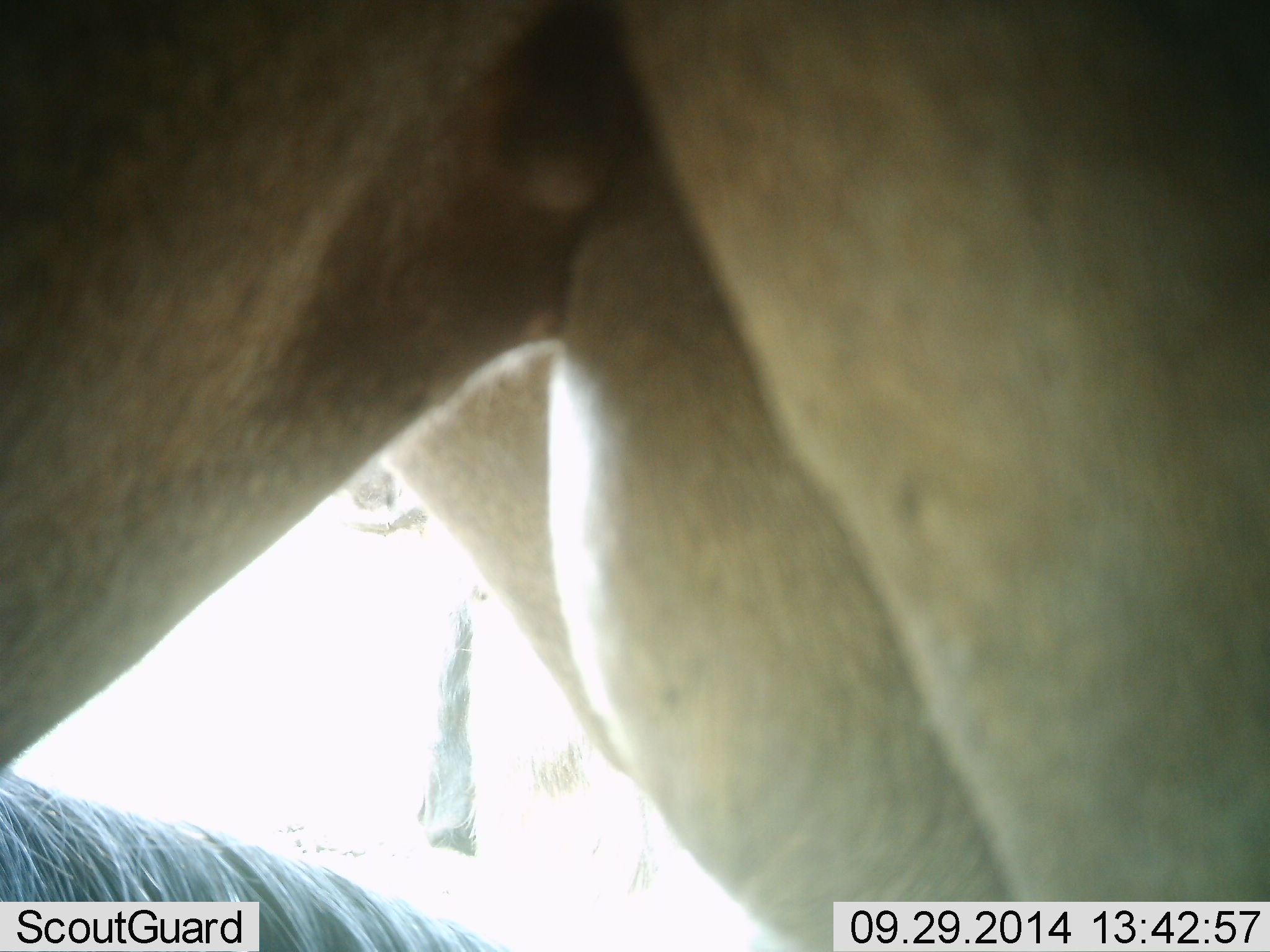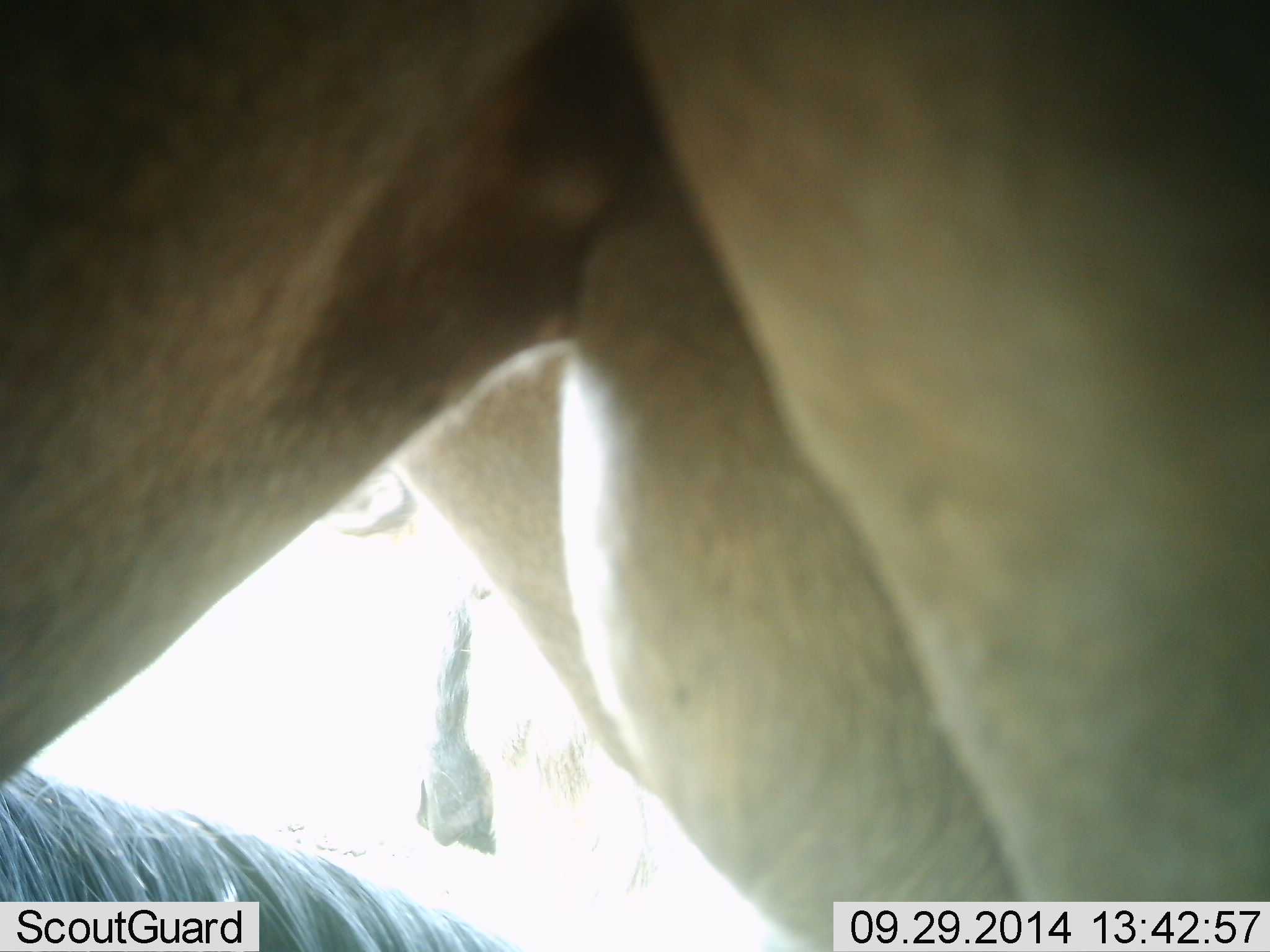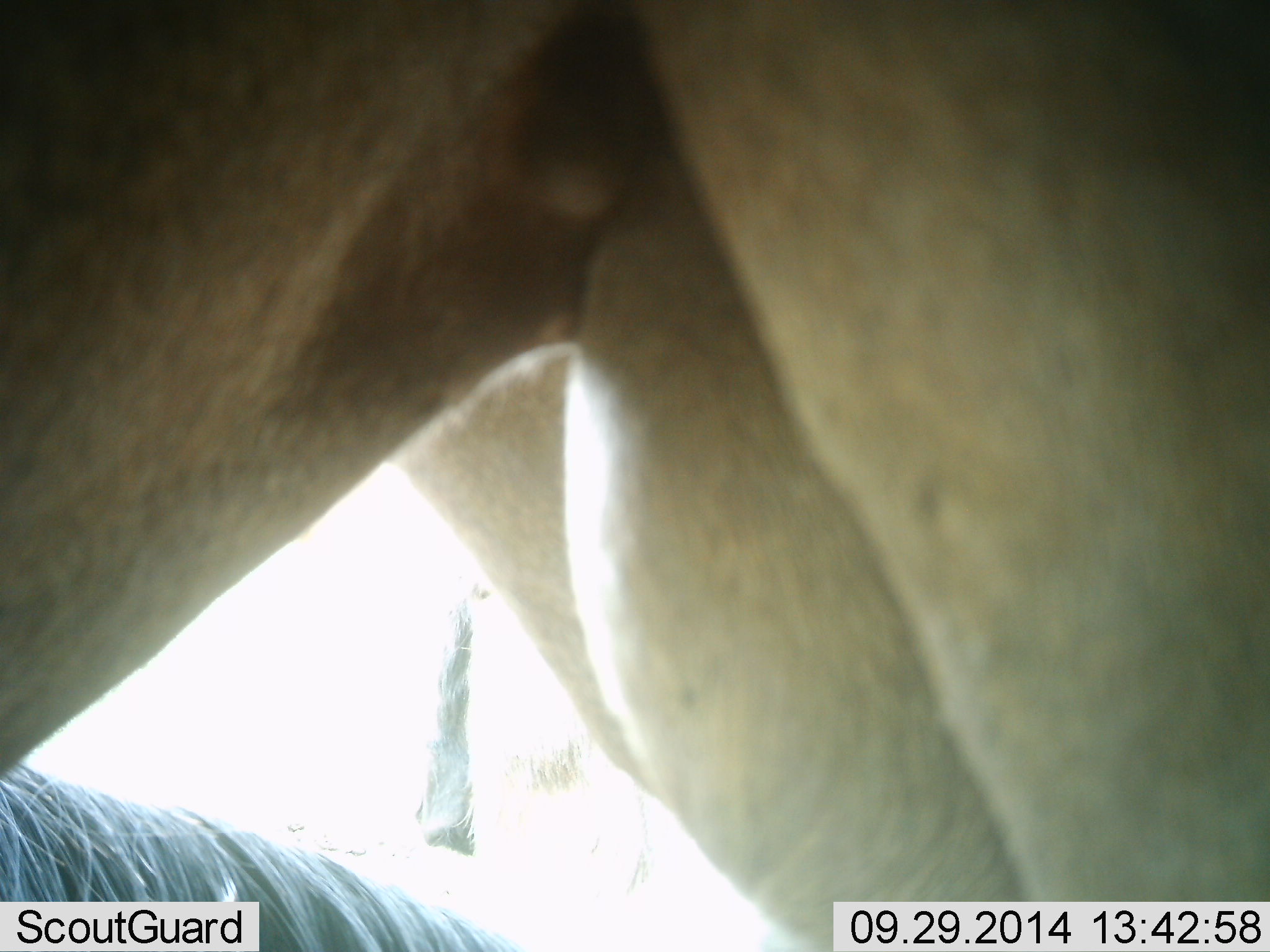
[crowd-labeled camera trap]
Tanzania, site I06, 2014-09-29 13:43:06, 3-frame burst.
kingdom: Animalia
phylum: Chordata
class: Mammalia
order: Artiodactyla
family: Bovidae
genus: Connochaetes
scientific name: Connochaetes taurinus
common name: blue wildebeest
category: wildebeest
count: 2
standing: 100%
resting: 70%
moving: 0%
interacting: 0%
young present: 0%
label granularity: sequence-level